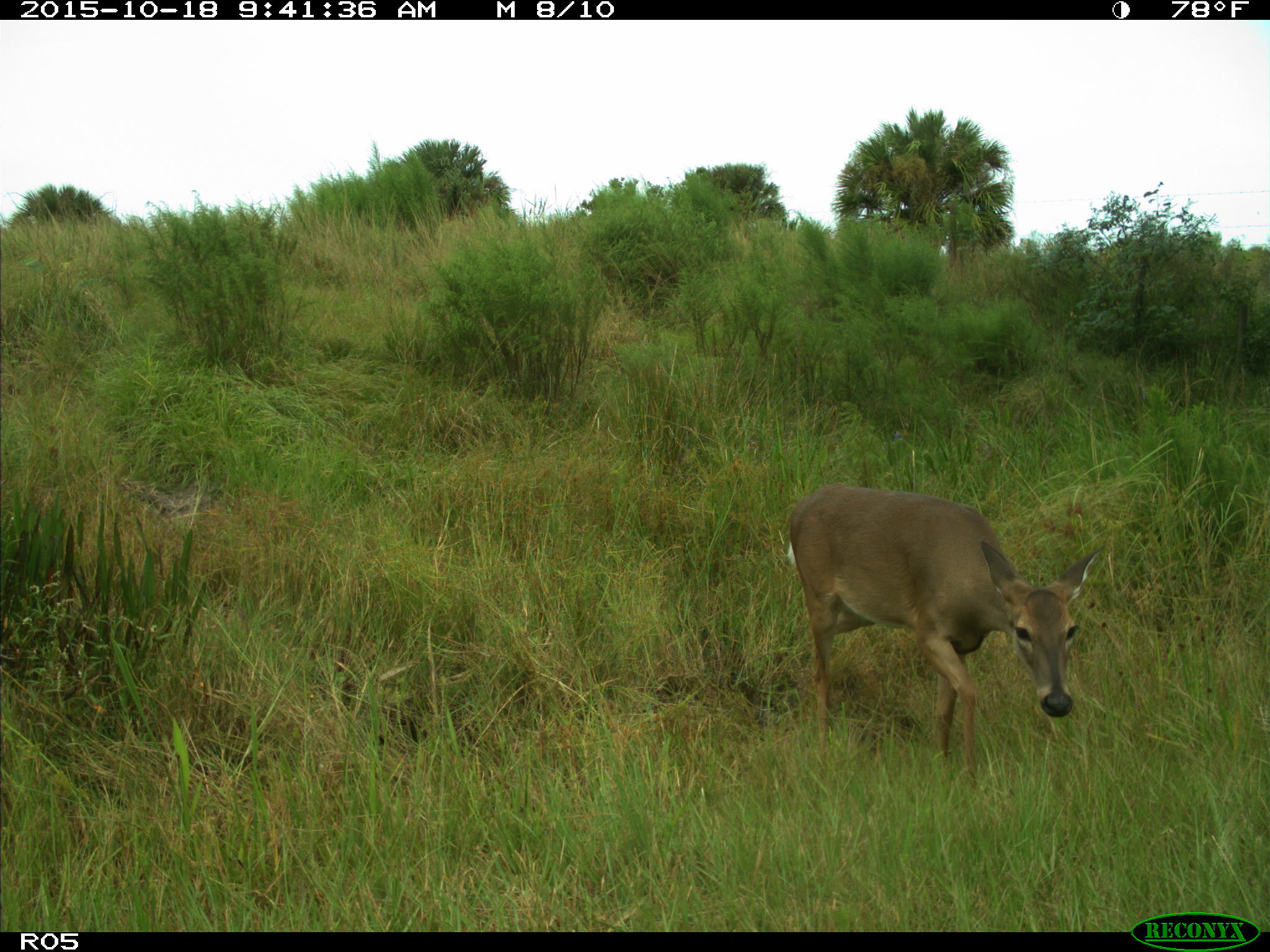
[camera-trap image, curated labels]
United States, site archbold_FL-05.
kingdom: Animalia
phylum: Chordata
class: Mammalia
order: Artiodactyla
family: Cervidae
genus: Odocoileus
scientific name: Odocoileus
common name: deer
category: unidentified deer